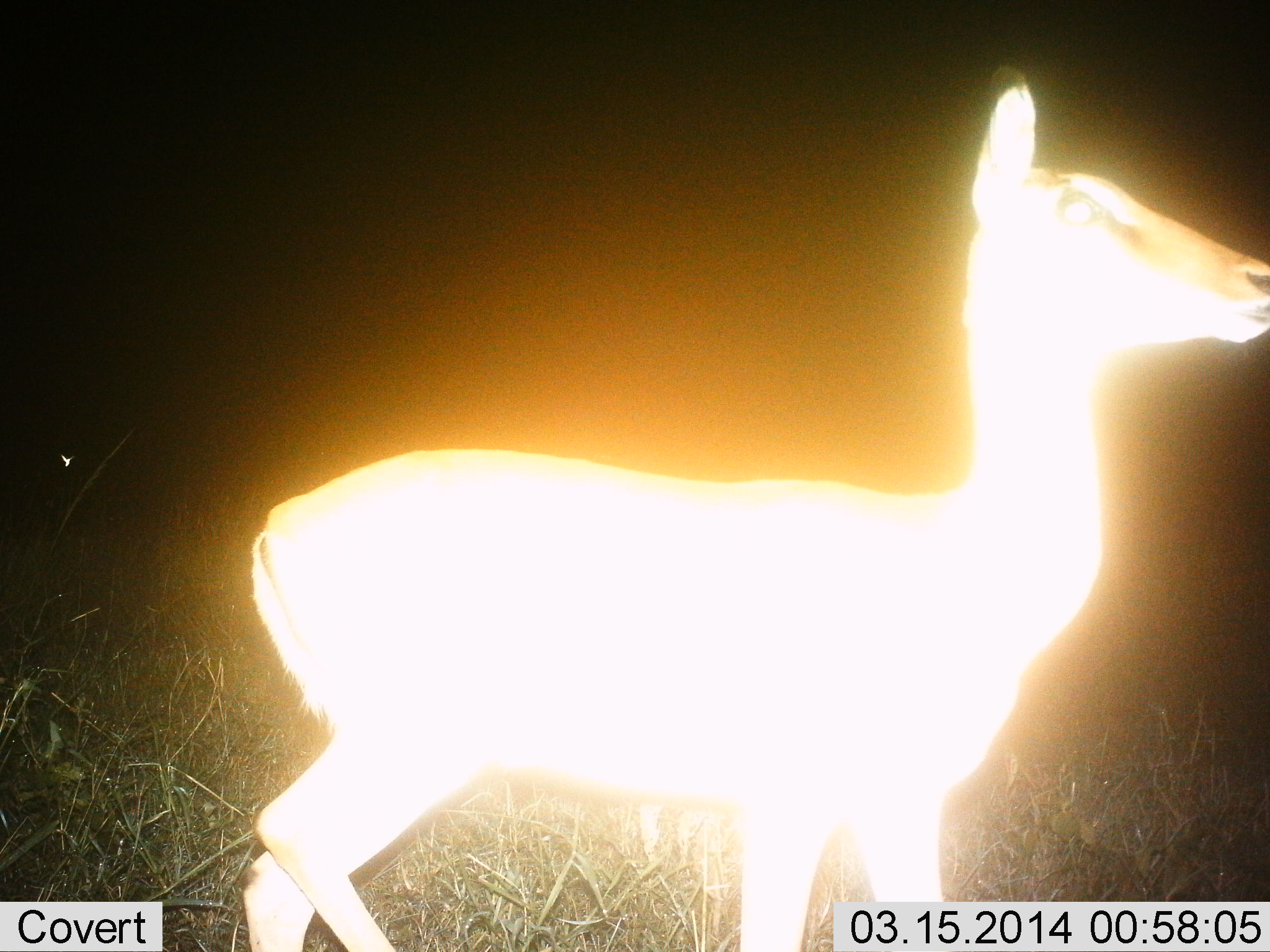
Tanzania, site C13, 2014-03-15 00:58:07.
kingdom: Animalia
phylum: Chordata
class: Mammalia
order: Artiodactyla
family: Bovidae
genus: Aepyceros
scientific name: Aepyceros melampus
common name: impala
Impala (Aepyceros melampus), count 1. Behavior (volunteer vote fractions): standing 62%, resting 0%, moving 38%, interacting 0%. Young present (vote fraction): 0%. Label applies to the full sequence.